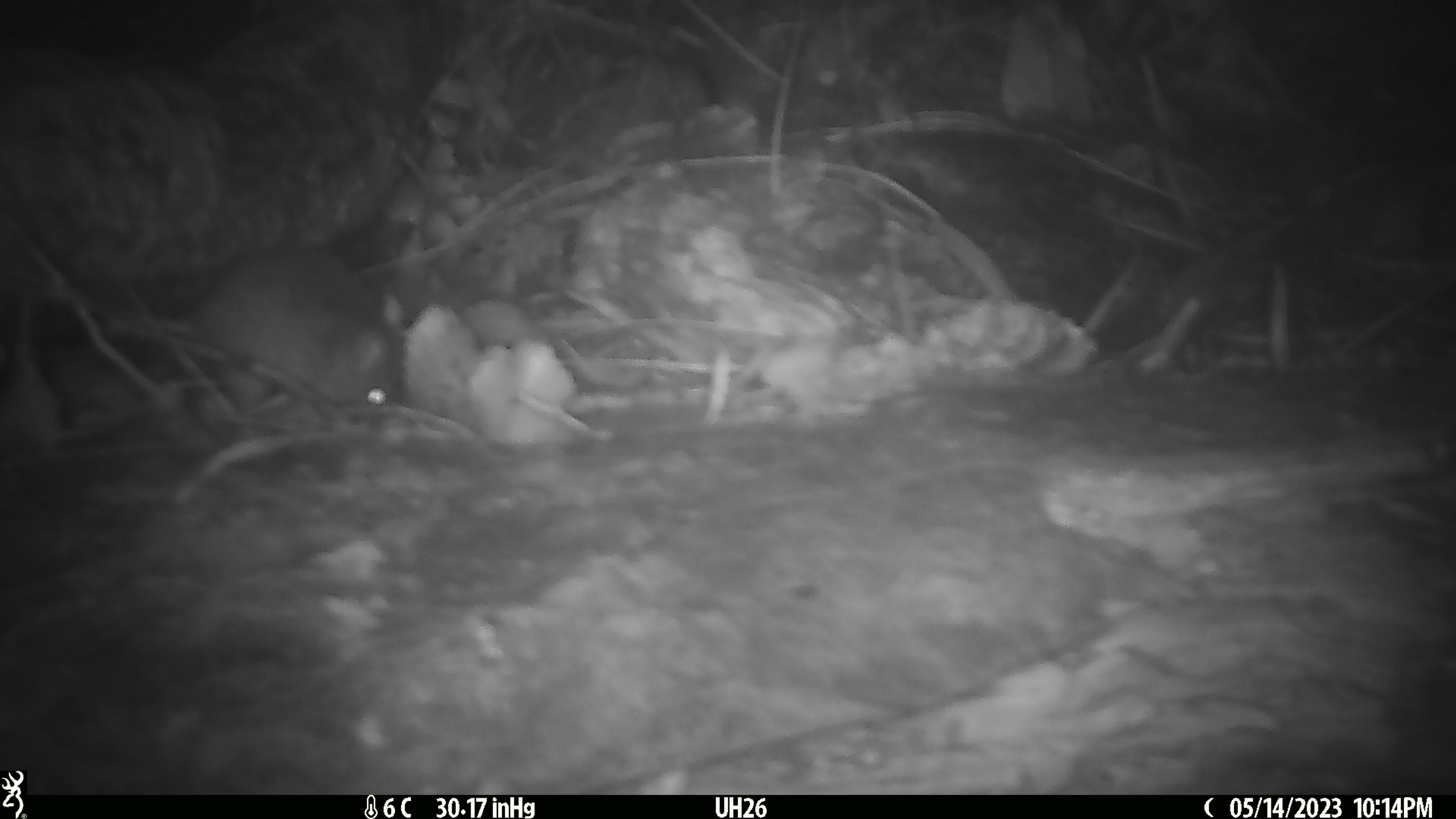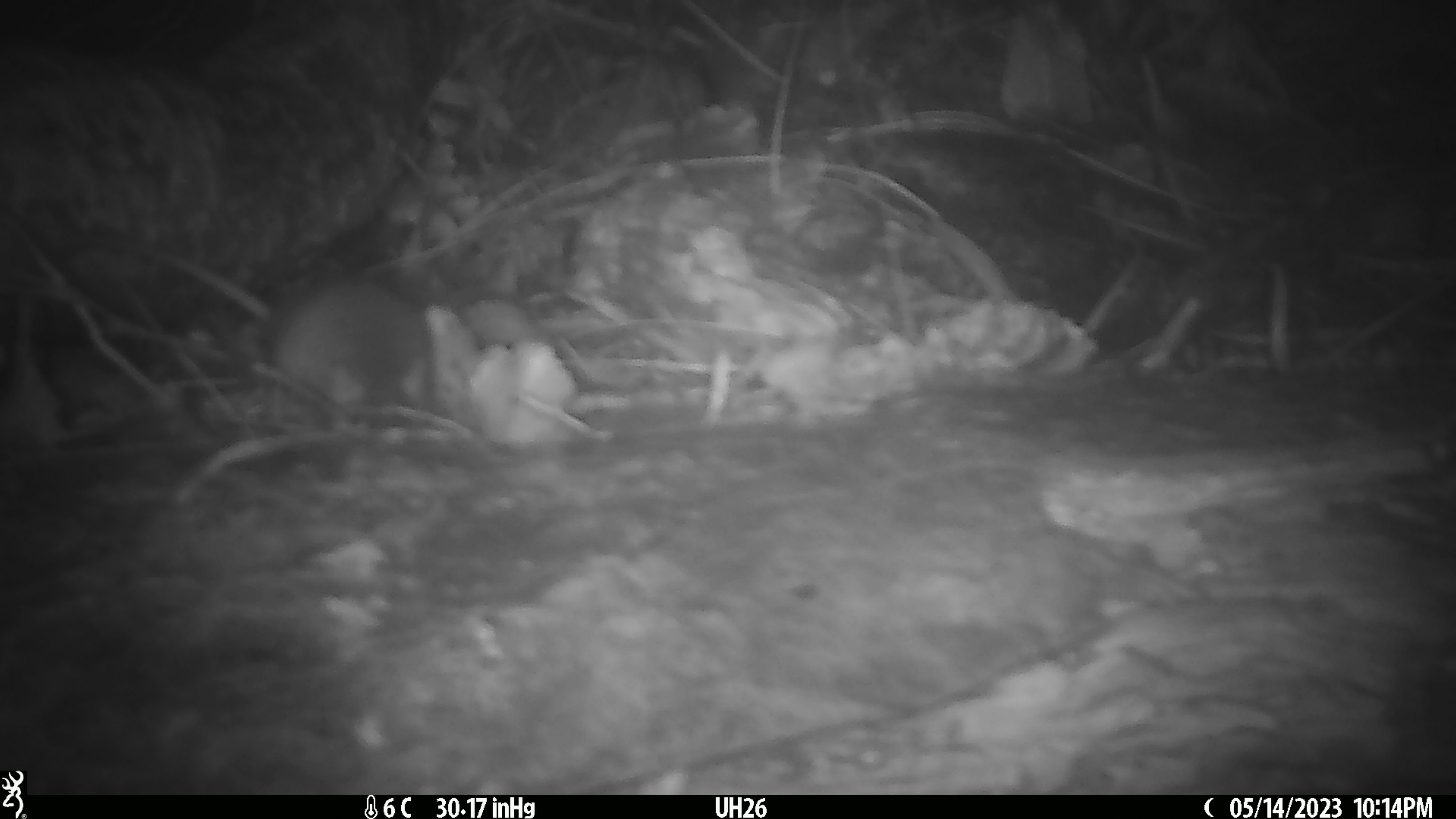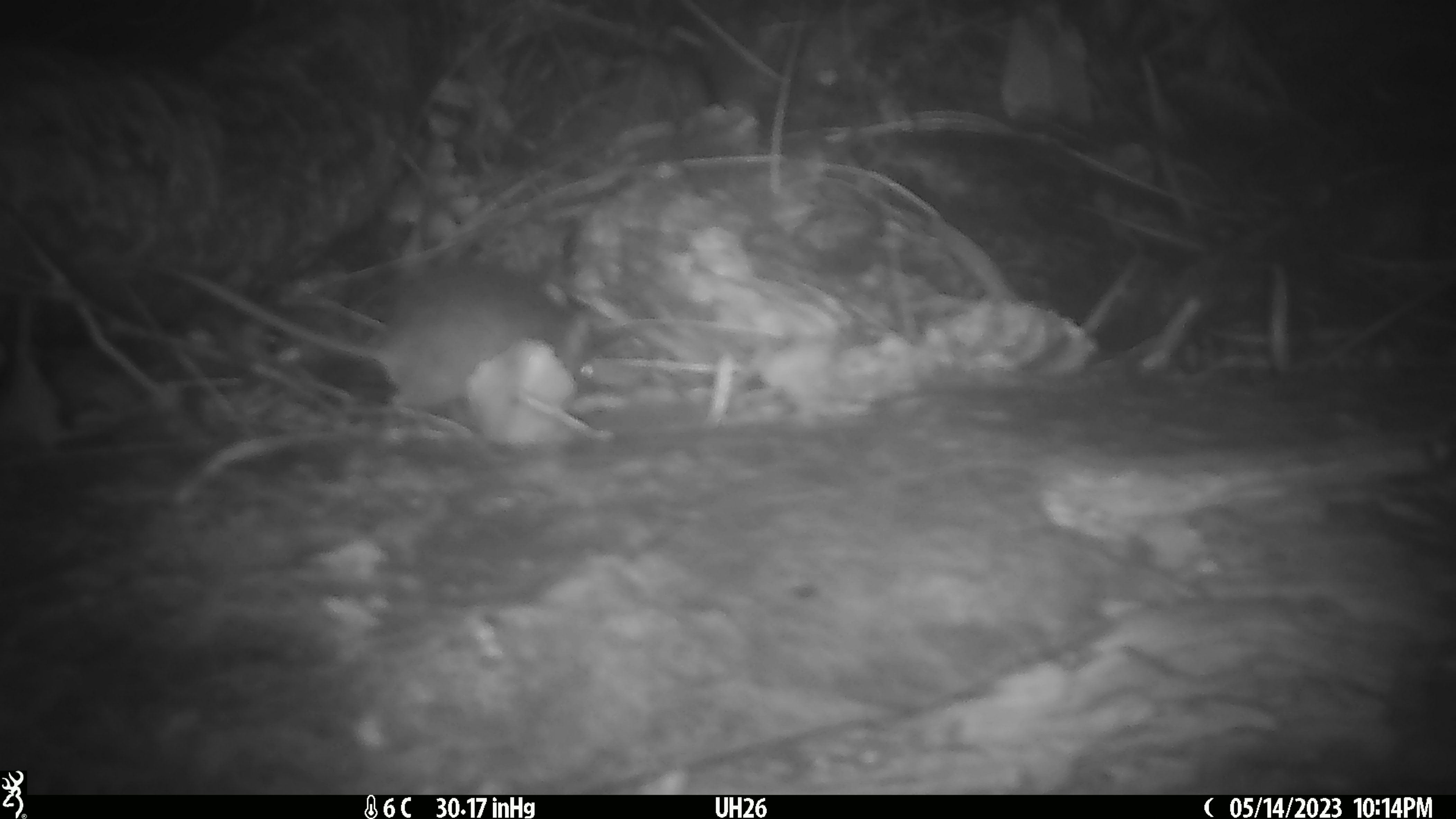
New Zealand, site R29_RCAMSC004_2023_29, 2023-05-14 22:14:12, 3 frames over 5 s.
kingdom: Animalia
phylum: Chordata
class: Mammalia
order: Rodentia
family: Muridae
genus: Mus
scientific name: Mus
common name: mouse